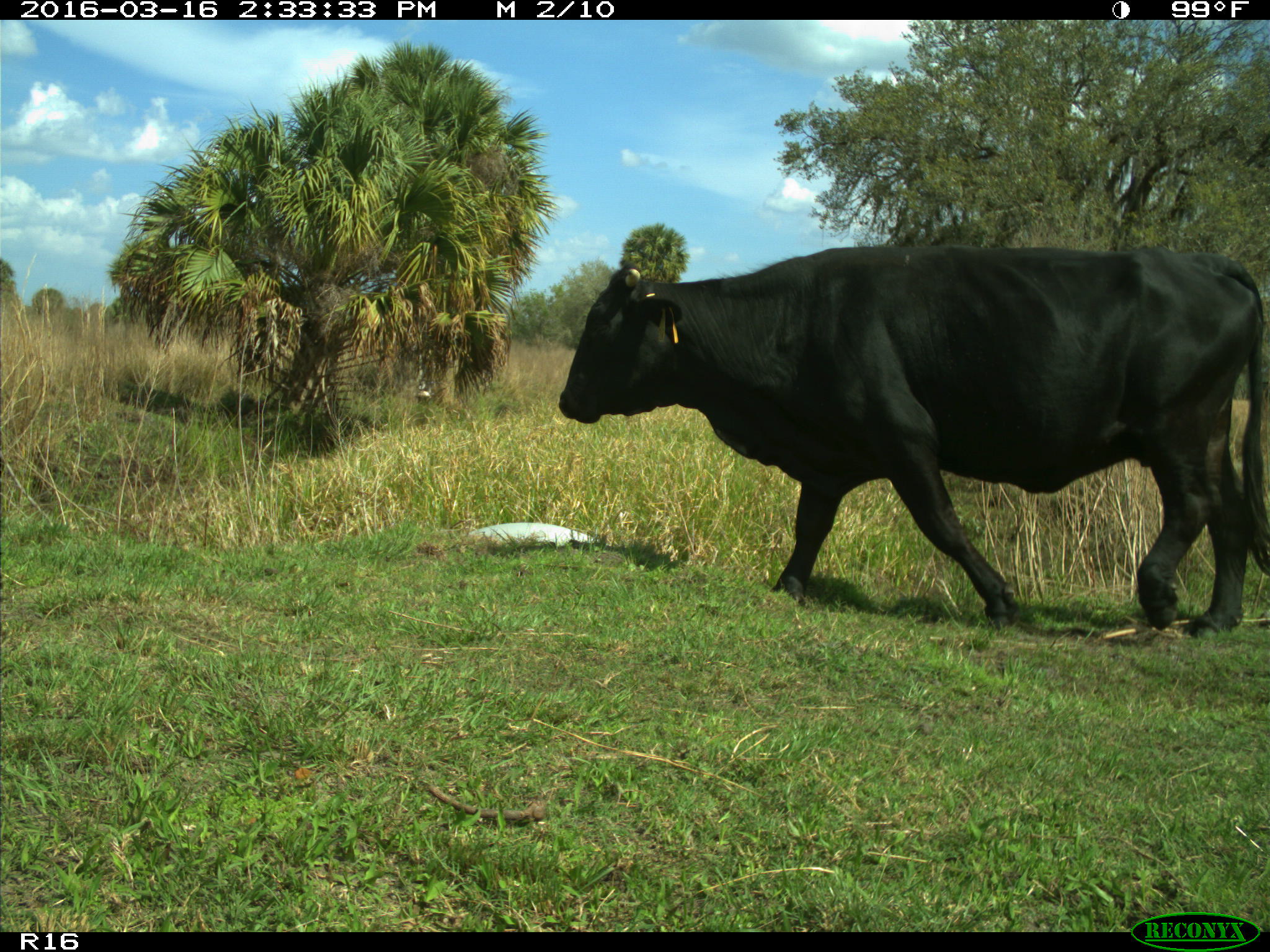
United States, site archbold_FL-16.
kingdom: Animalia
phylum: Chordata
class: Mammalia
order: Artiodactyla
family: Bovidae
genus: Bos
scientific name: Bos taurus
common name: domestic cow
Bos taurus (domestic cow).